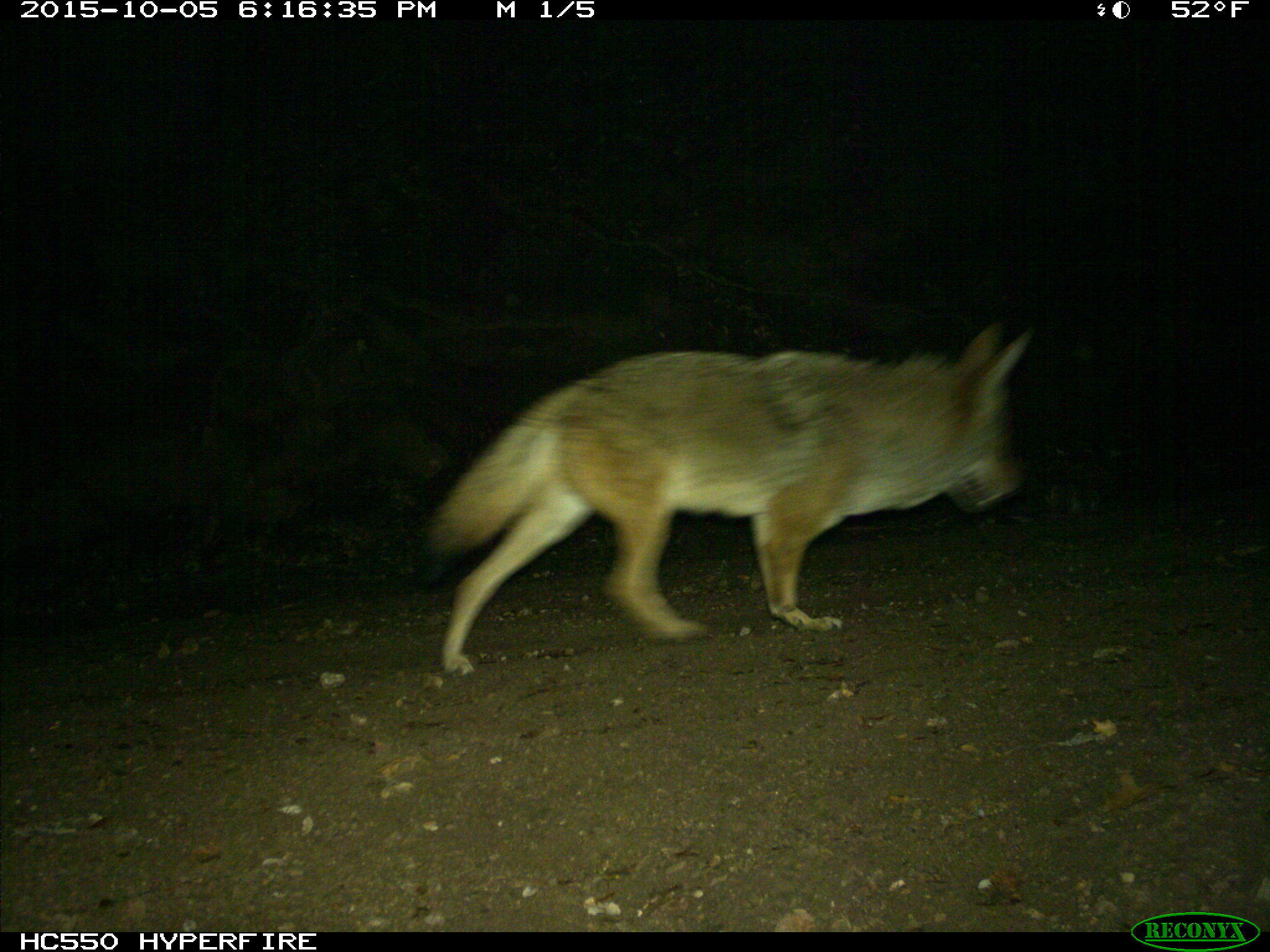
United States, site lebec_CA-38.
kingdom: Animalia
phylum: Chordata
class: Mammalia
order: Carnivora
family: Canidae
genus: Canis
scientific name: Canis latrans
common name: coyote